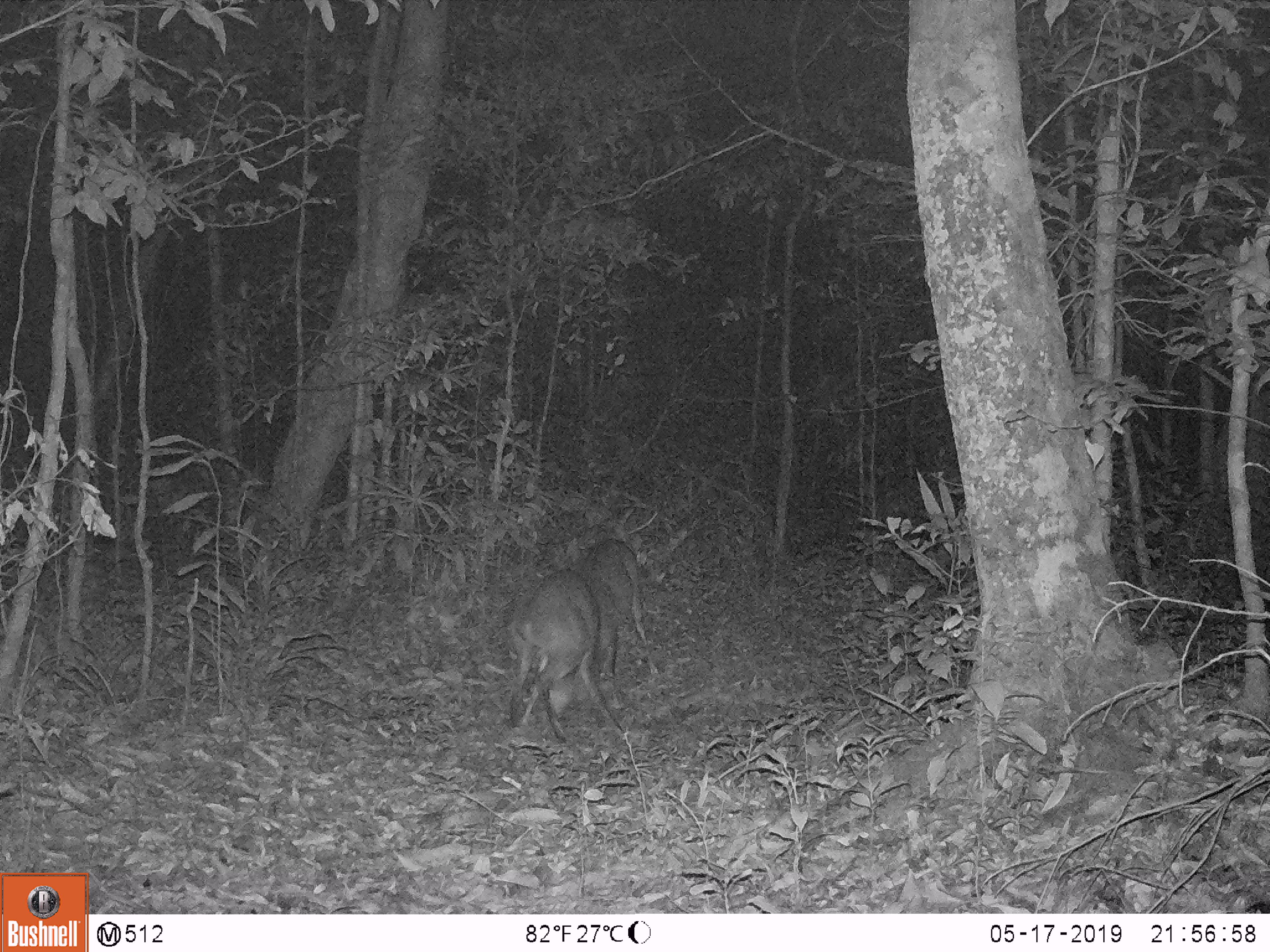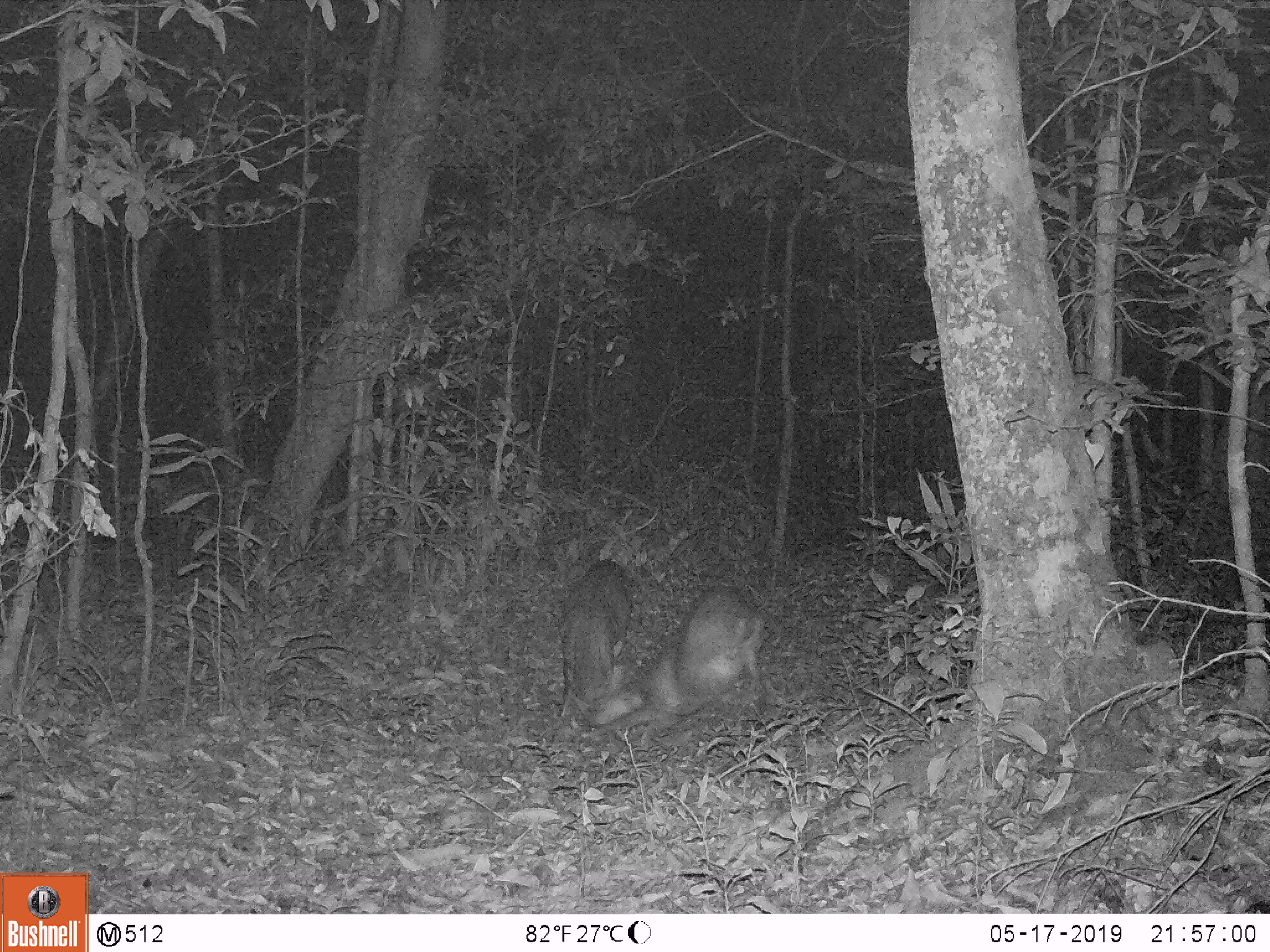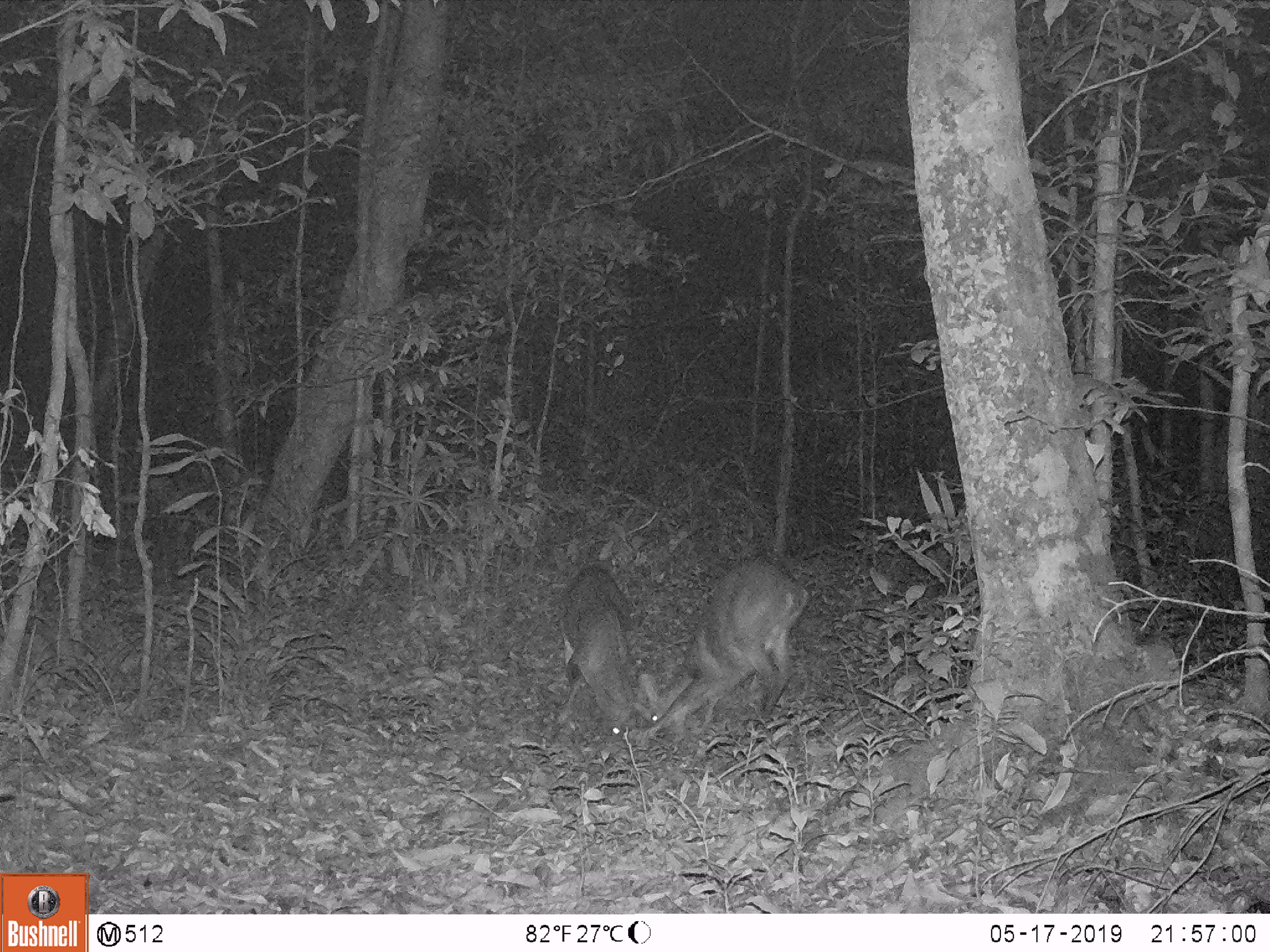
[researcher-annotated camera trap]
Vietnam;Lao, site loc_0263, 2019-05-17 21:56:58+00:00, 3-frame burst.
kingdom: Animalia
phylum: Chordata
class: Mammalia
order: Artiodactyla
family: Cervidae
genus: Muntiacus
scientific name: Muntiacus vuquangensis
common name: large-antlered muntjac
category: large antlered muntjac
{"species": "large antlered muntjac (large-antlered muntjac) (Muntiacus vuquangensis)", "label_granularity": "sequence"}